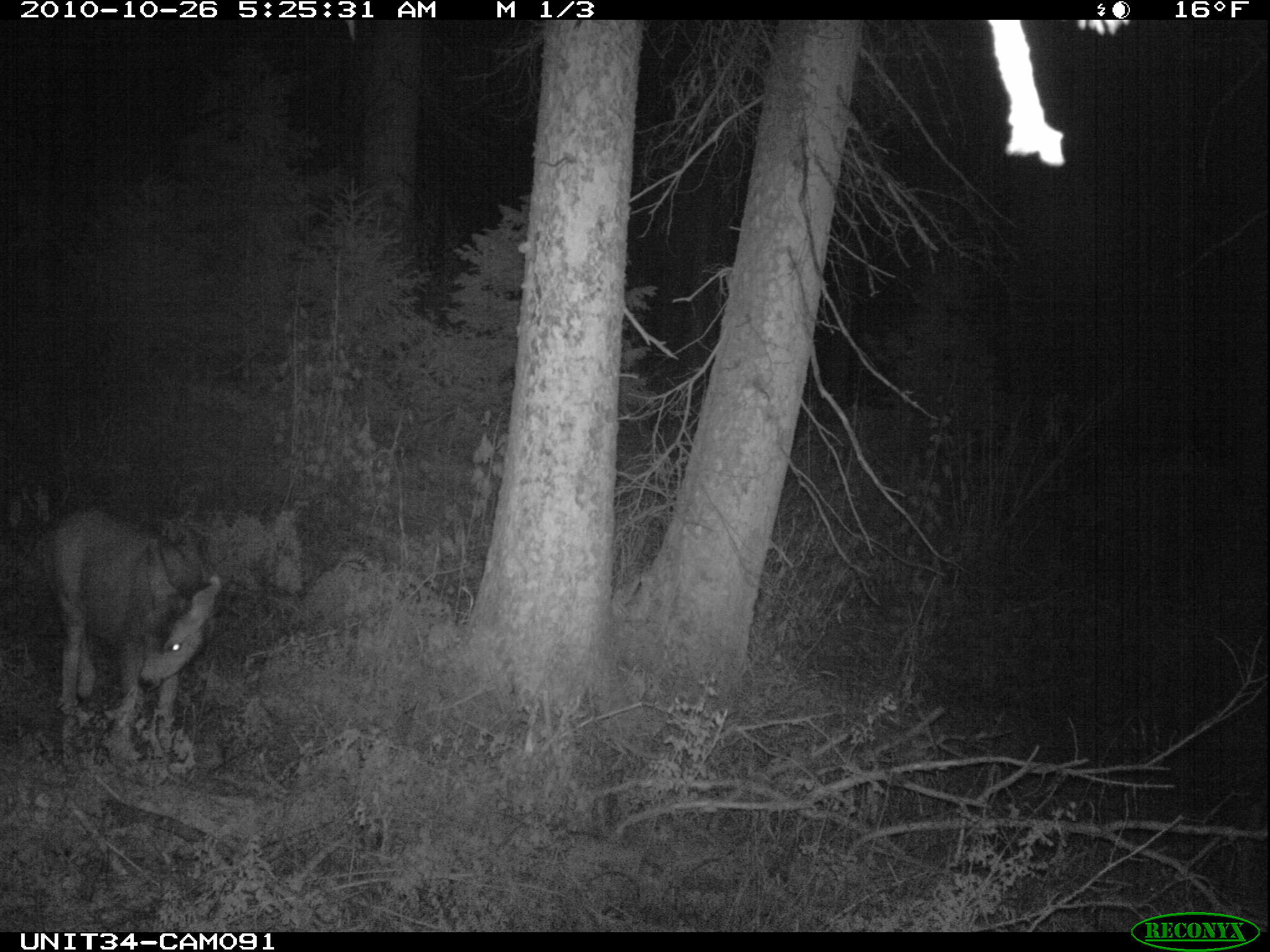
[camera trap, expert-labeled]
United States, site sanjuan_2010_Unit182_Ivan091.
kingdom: Animalia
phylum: Chordata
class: Mammalia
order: Artiodactyla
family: Cervidae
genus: Odocoileus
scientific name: Odocoileus hemionus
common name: mule deer